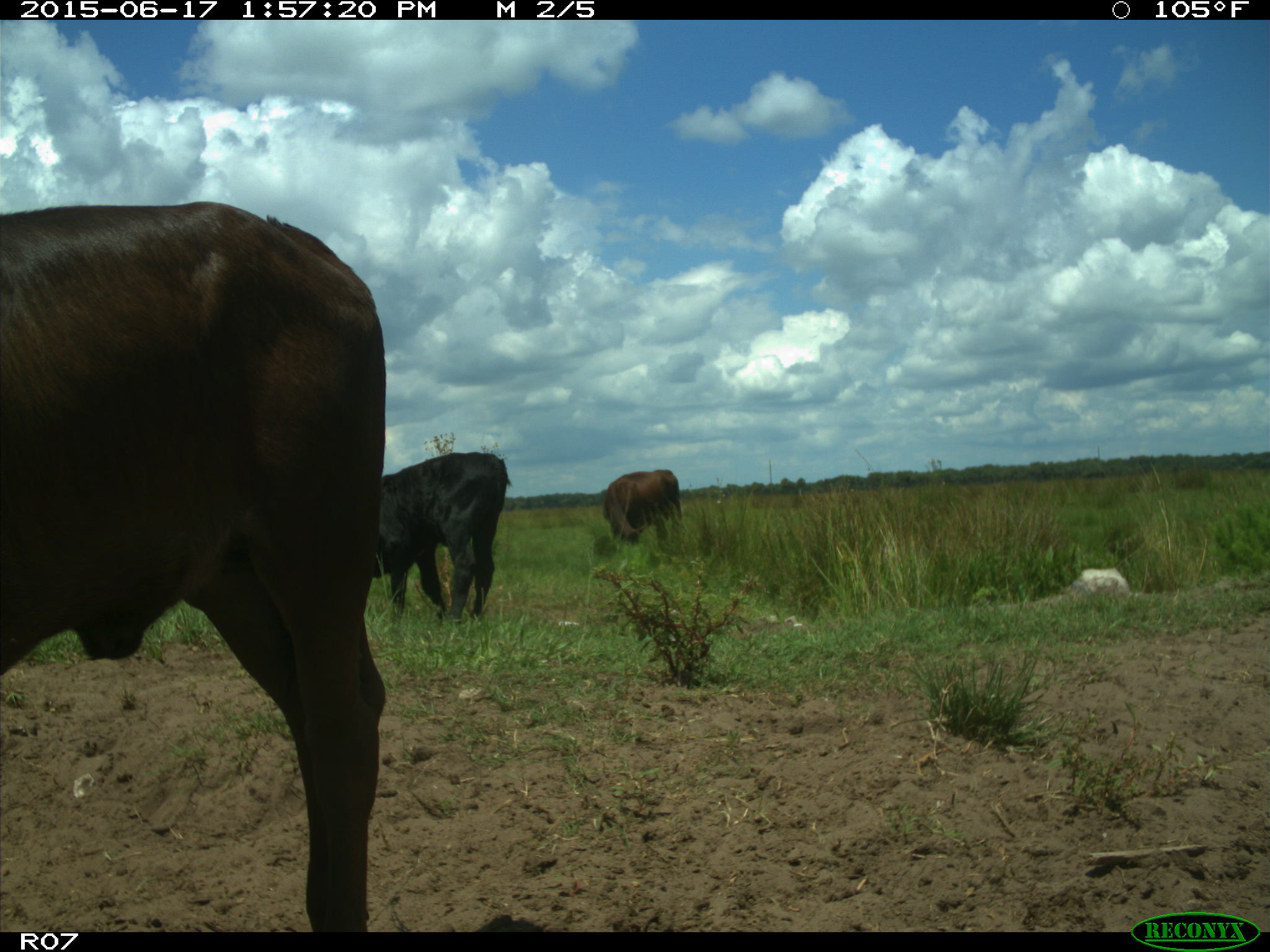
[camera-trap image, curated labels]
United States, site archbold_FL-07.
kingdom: Animalia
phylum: Chordata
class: Mammalia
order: Artiodactyla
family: Bovidae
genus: Bos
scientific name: Bos taurus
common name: domestic cow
Bos taurus (domestic cow).